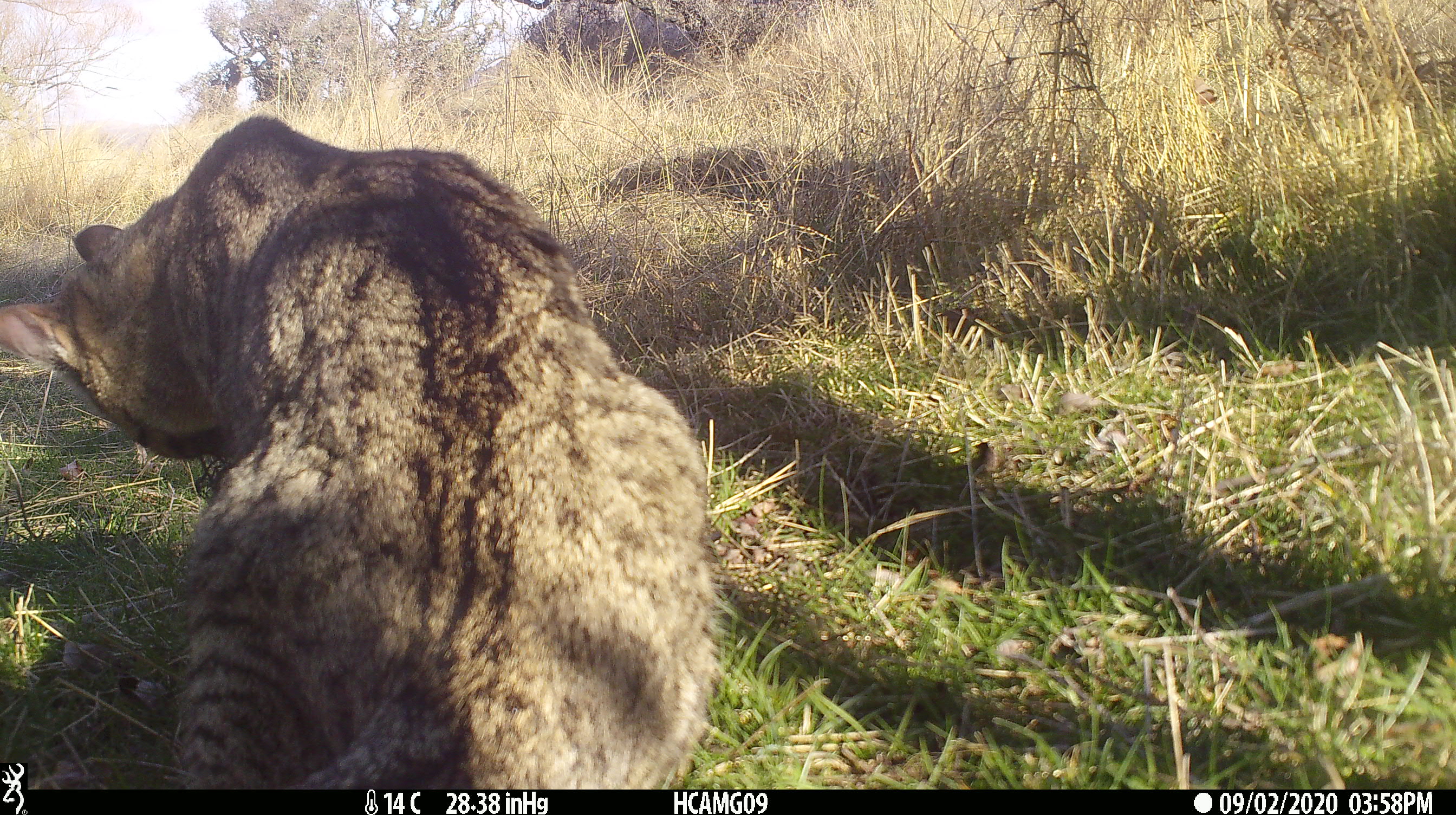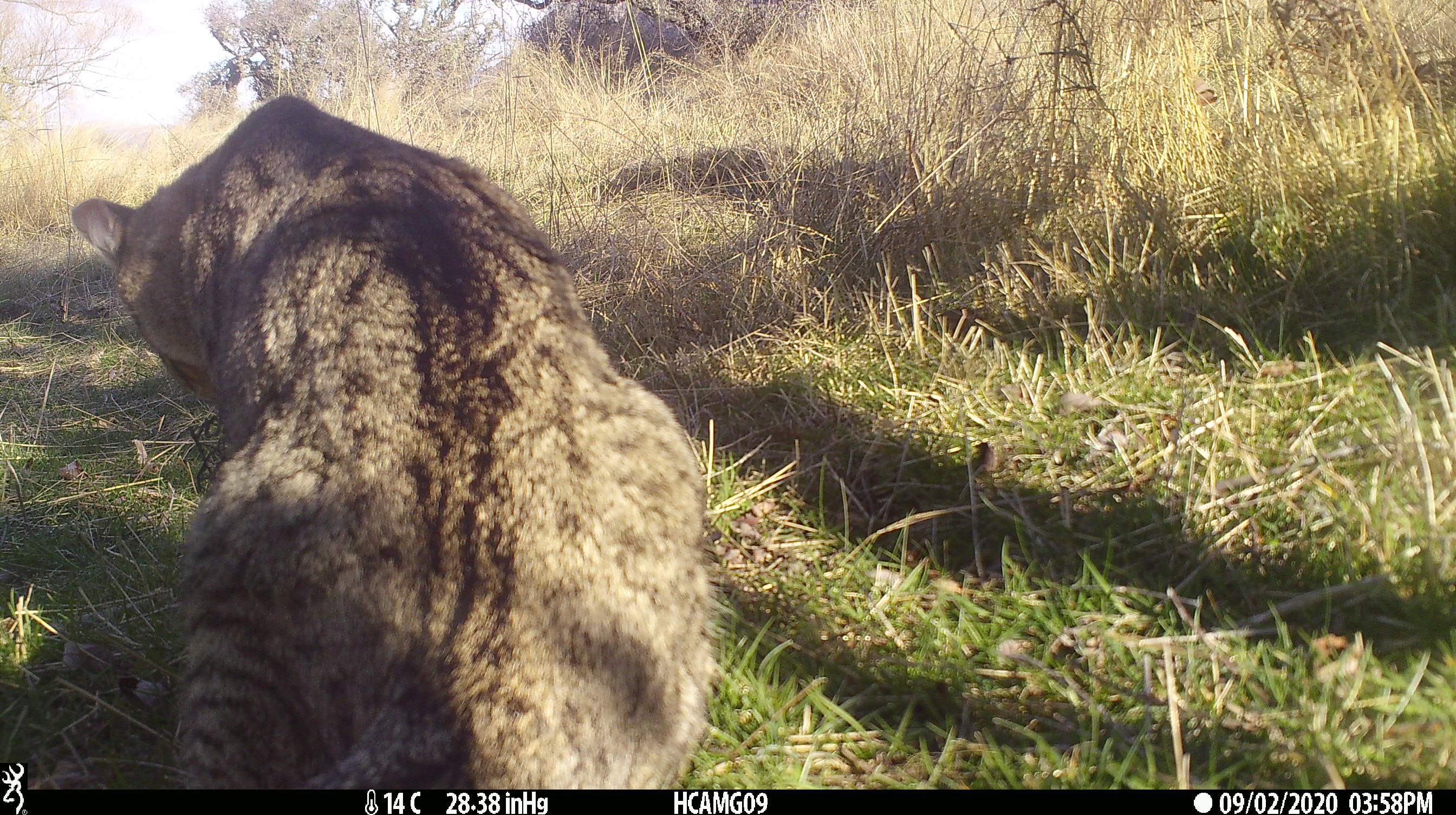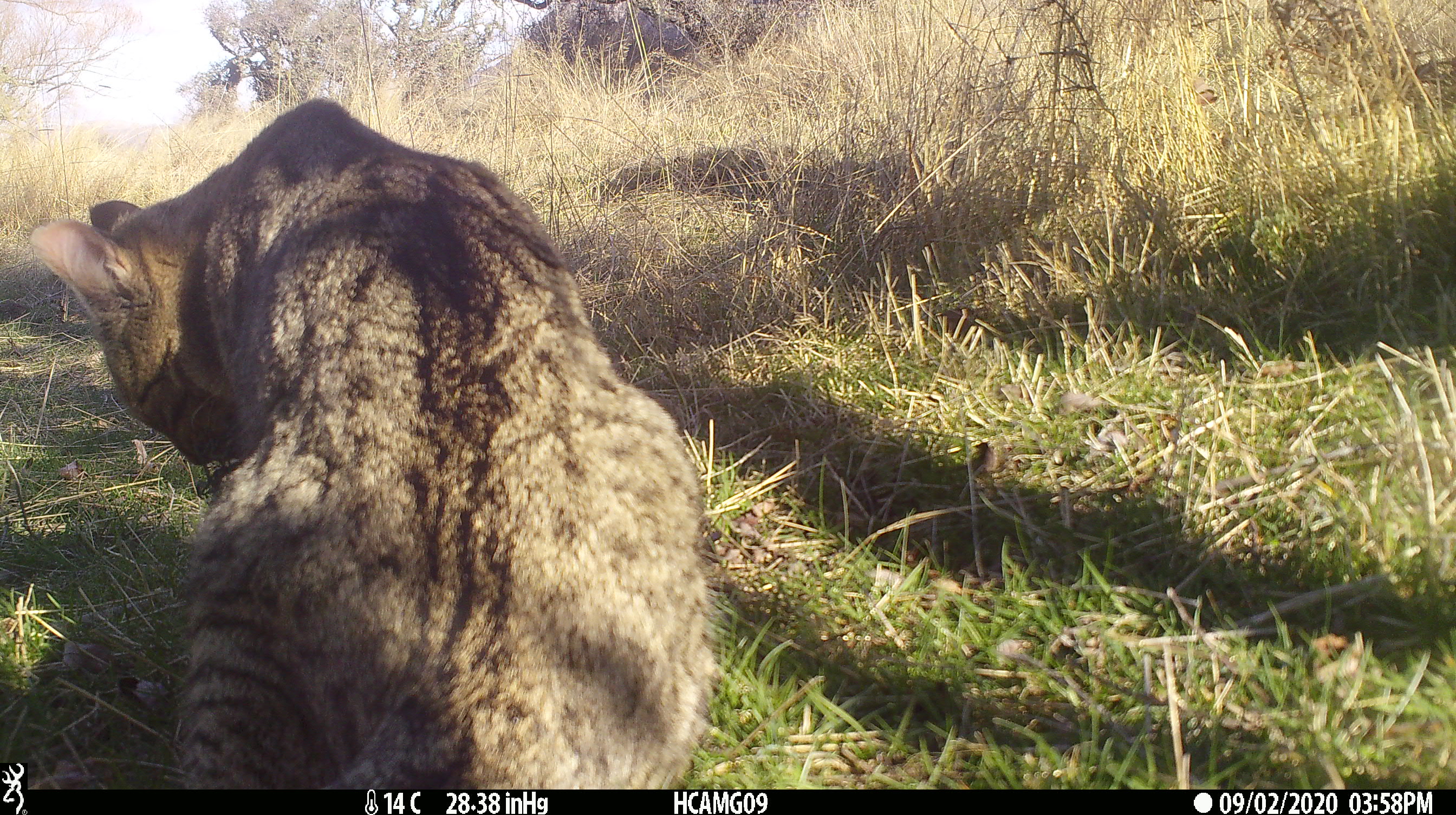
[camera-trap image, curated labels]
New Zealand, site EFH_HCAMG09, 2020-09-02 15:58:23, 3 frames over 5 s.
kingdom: Animalia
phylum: Chordata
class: Mammalia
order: Carnivora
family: Felidae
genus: Felis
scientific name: Felis catus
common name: domestic cat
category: cat